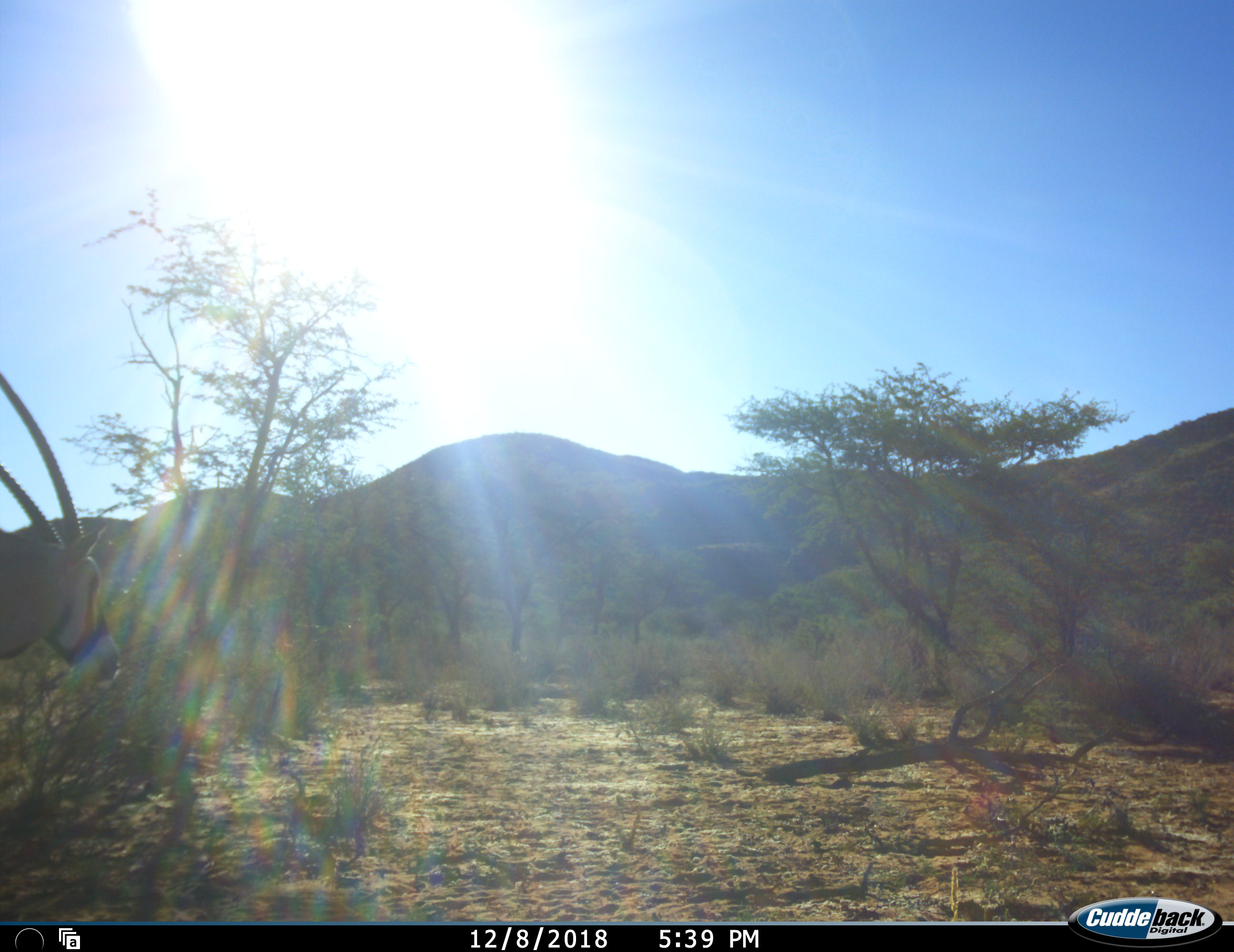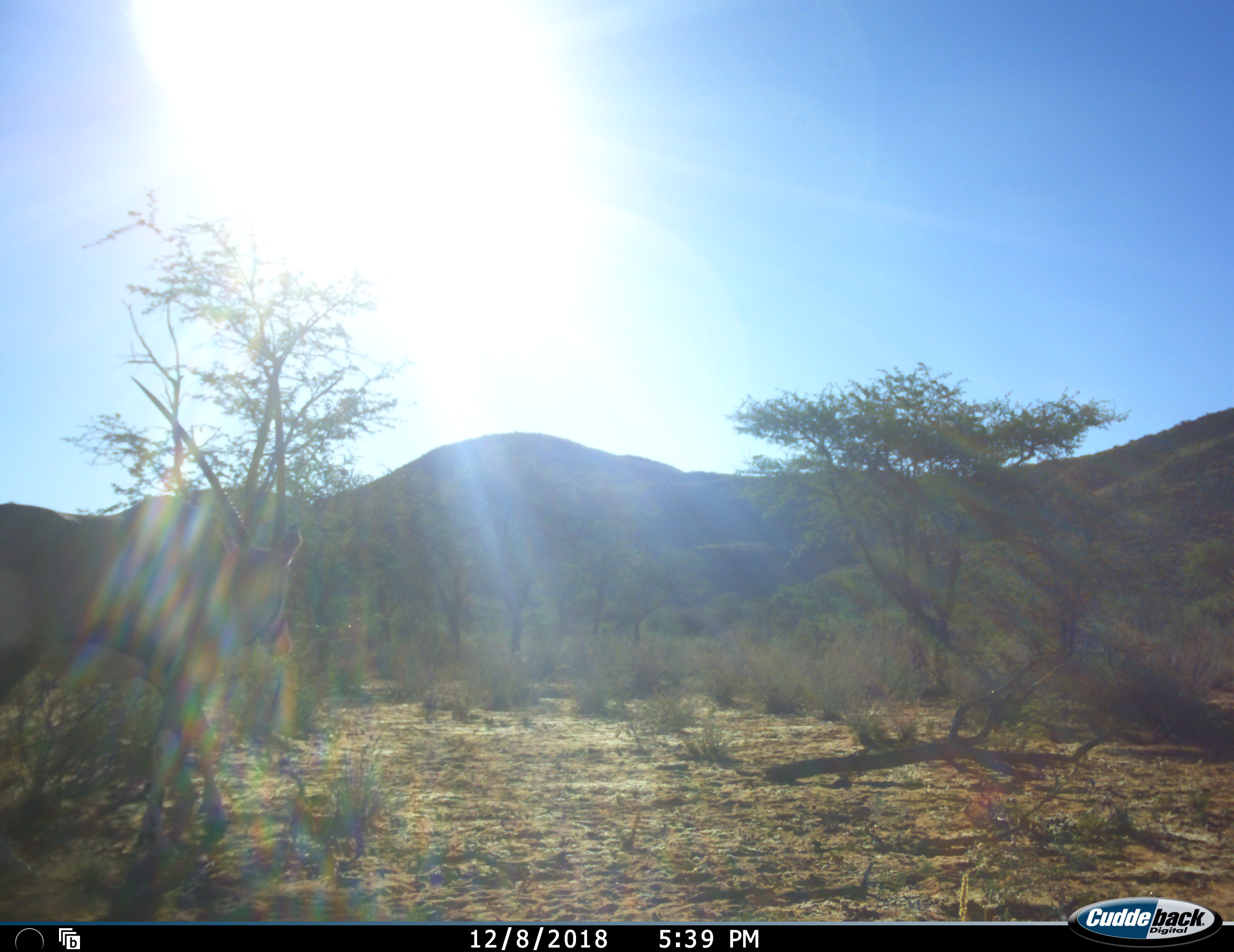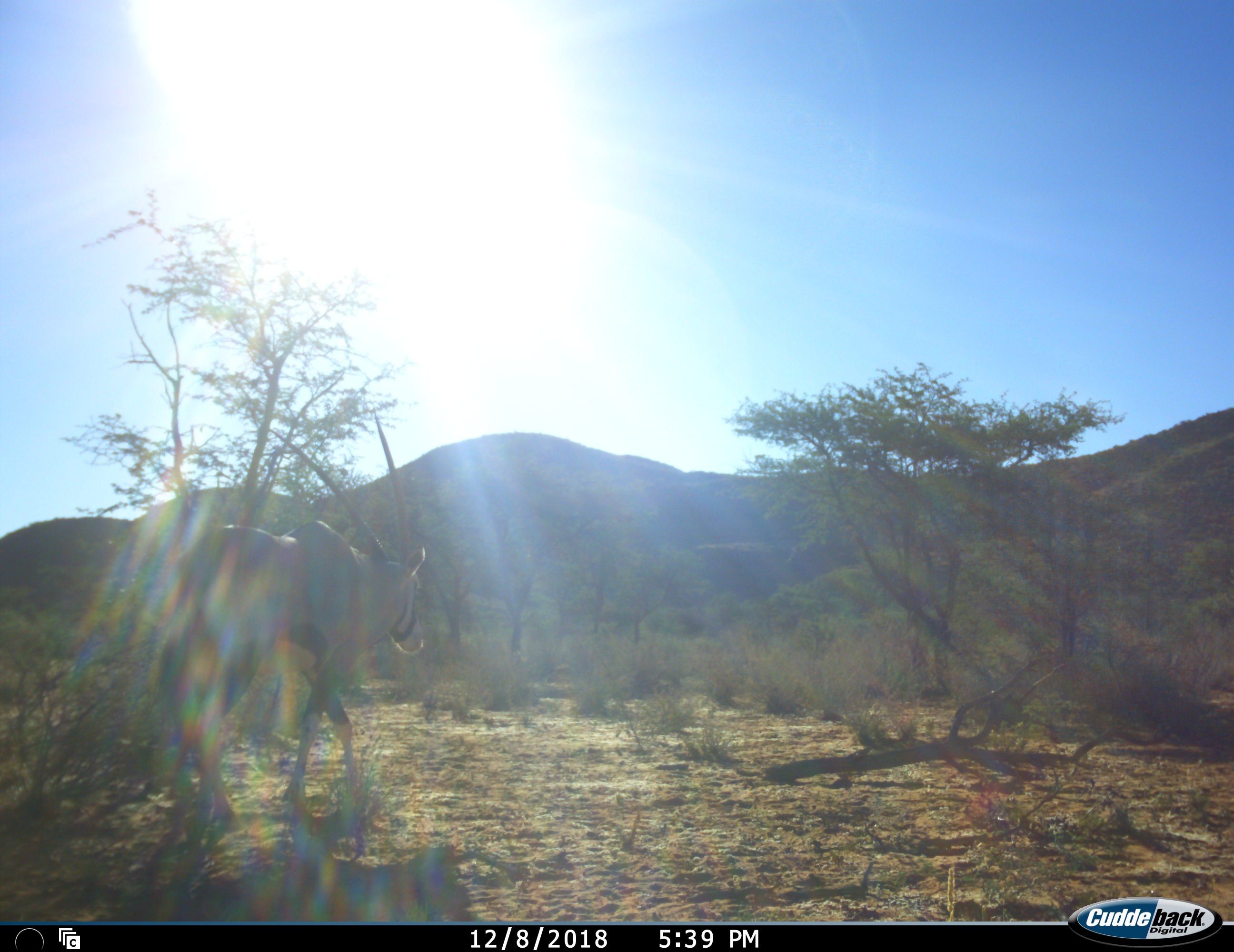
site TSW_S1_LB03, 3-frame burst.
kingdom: Animalia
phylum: Chordata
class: Mammalia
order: Artiodactyla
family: Bovidae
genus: Oryx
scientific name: Oryx gazella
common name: gemsbok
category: oryx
Oryx (gemsbok) (Oryx gazella), count 1. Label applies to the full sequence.